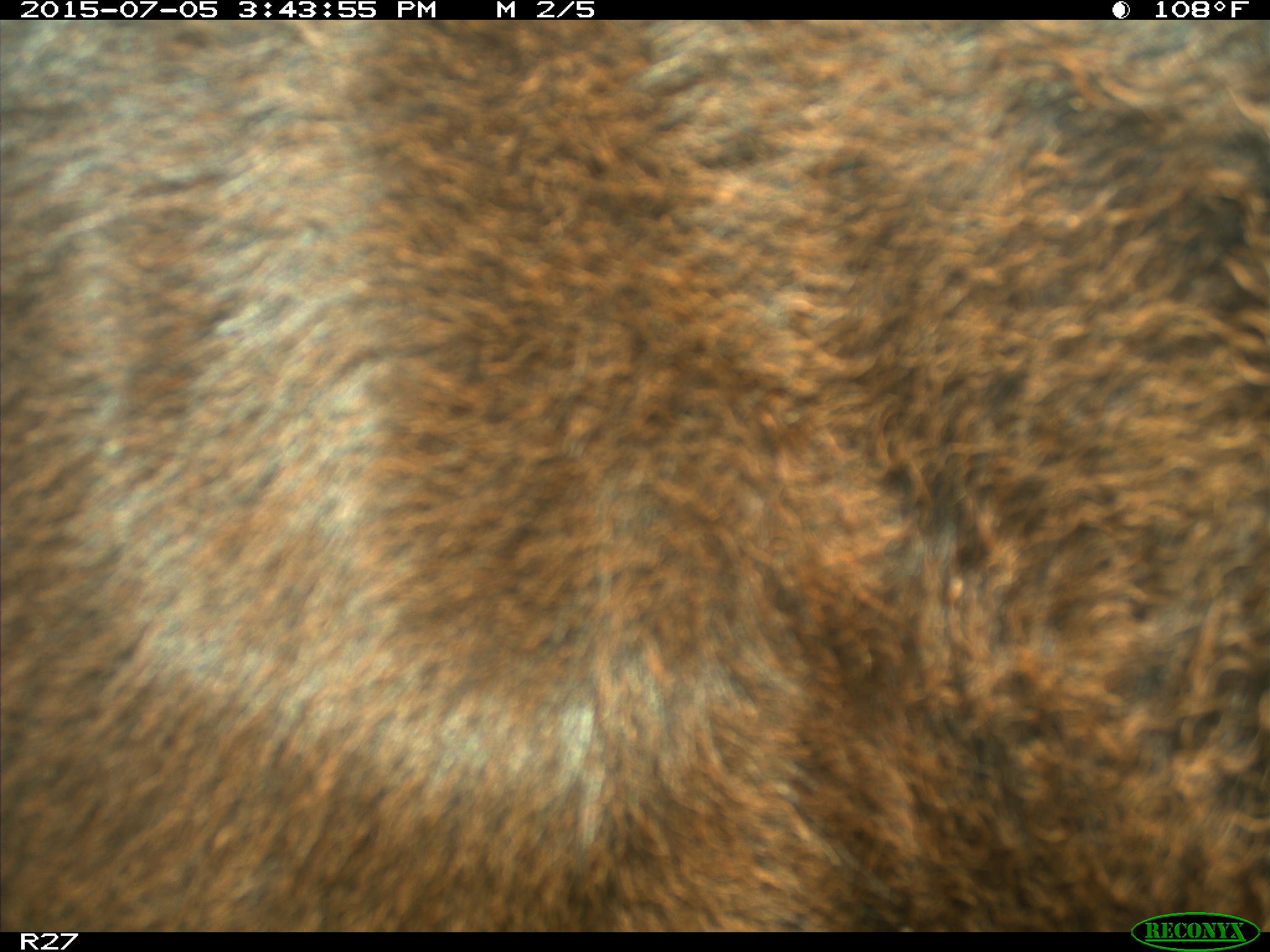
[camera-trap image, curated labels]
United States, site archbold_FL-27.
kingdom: Animalia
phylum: Chordata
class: Mammalia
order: Artiodactyla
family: Bovidae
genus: Bos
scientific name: Bos taurus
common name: domestic cow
Bos taurus (domestic cow).